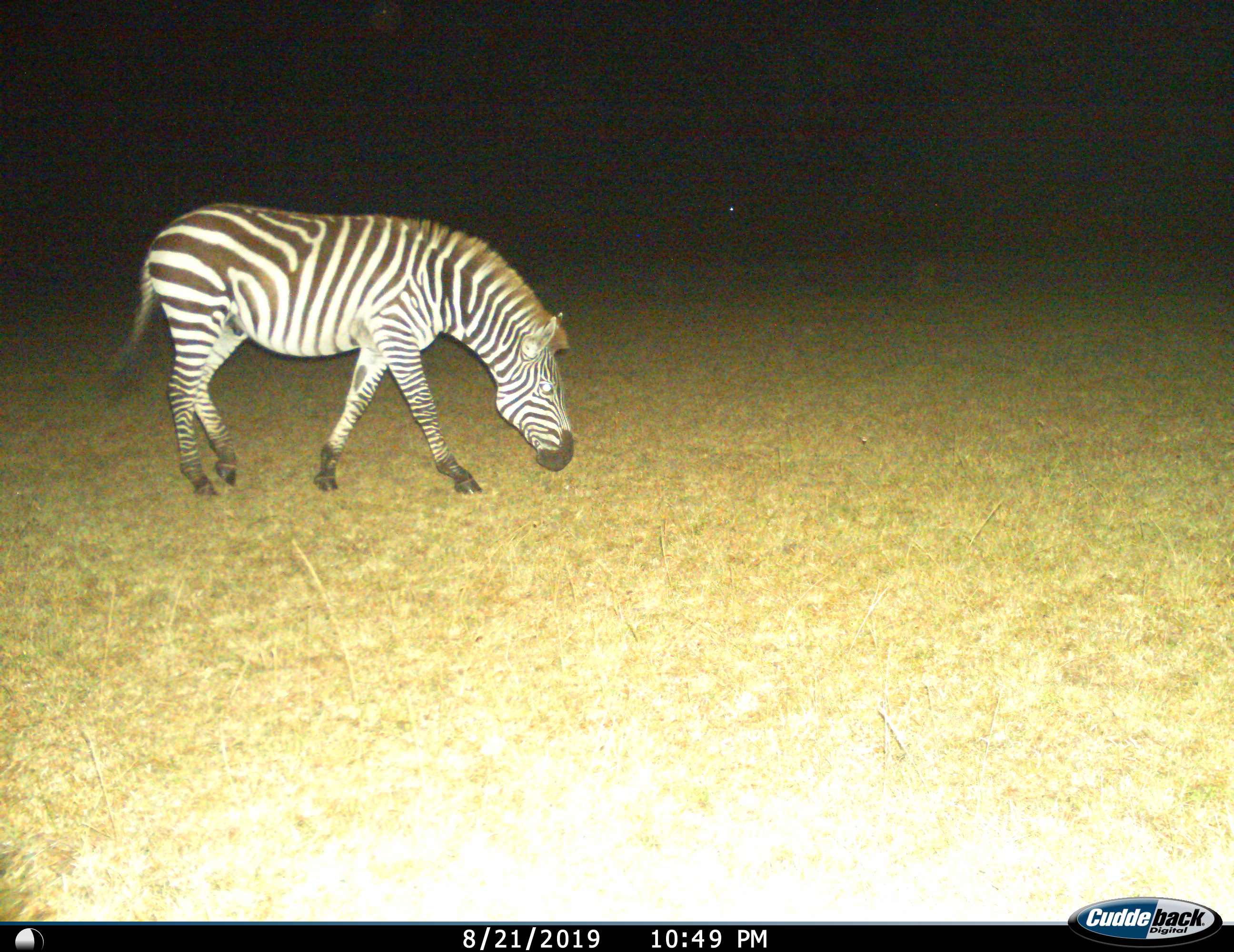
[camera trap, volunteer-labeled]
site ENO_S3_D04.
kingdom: Animalia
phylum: Chordata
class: Mammalia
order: Perissodactyla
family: Equidae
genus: Equus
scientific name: Equus quagga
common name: plains zebra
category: zebraplains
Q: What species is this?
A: Zebraplains (plains zebra) (Equus quagga).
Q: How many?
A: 1.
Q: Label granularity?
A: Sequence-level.